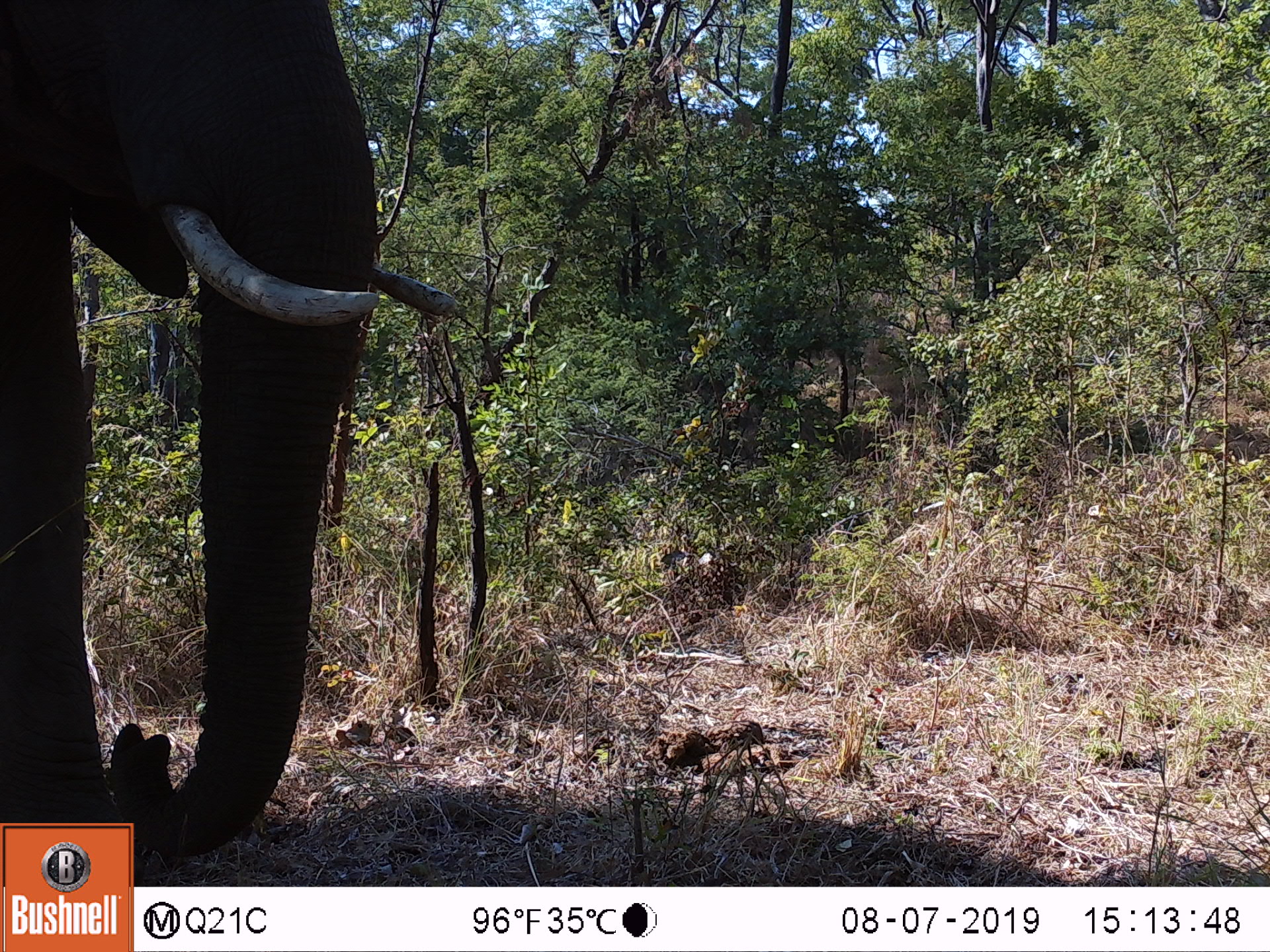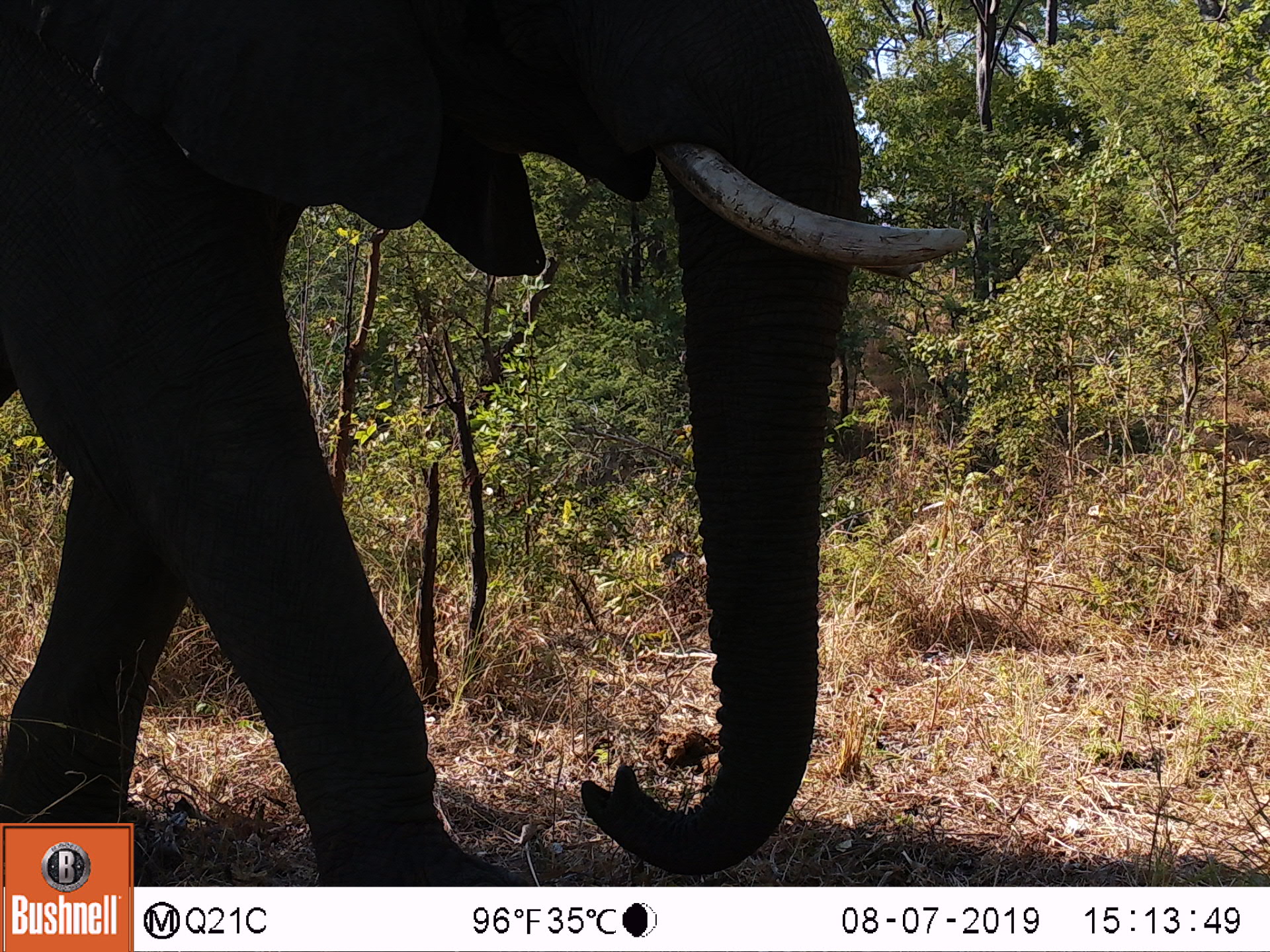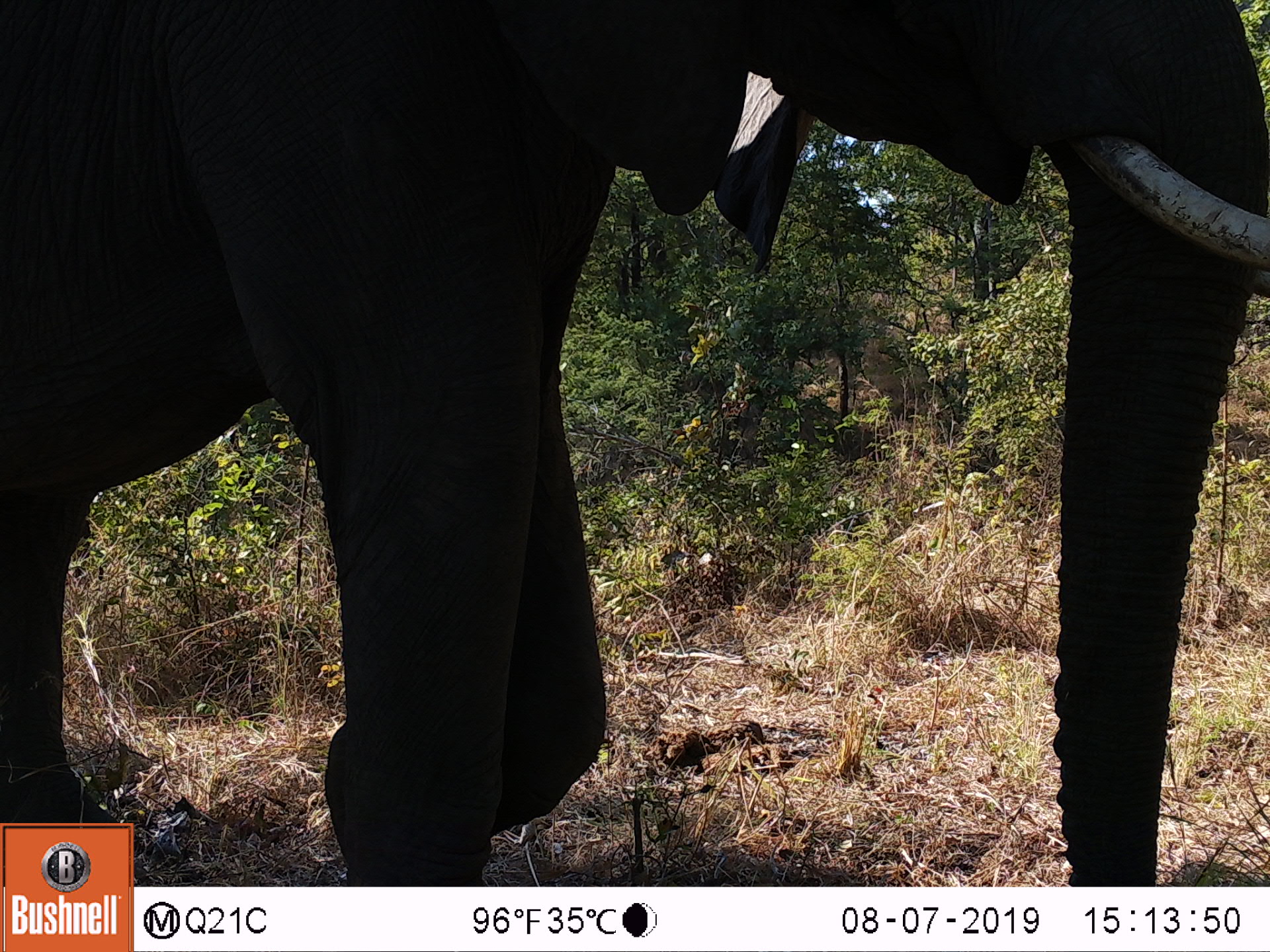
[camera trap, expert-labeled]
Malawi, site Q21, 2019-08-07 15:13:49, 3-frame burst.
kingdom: Animalia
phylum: Chordata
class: Mammalia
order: Proboscidea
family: Elephantidae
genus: Loxodonta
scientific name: Loxodonta africana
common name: african savanna elephant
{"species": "african savanna elephant (Loxodonta africana)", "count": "1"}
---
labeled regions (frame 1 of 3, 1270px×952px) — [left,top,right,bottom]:
african savanna elephant: [0,0,466,819]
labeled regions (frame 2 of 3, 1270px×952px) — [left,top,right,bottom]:
african savanna elephant: [1,0,987,821]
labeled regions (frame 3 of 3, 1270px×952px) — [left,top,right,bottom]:
african savanna elephant: [0,2,1269,821]